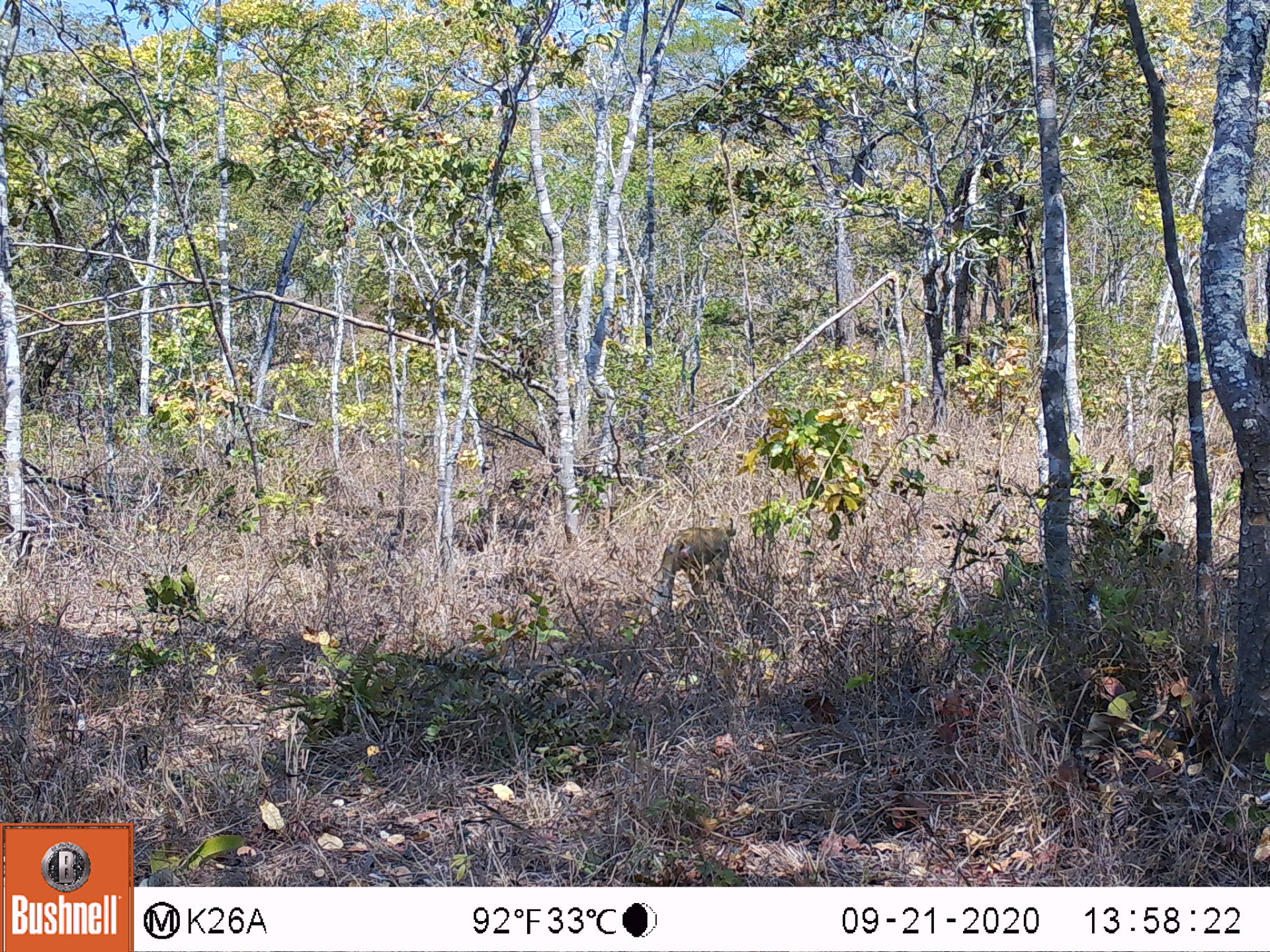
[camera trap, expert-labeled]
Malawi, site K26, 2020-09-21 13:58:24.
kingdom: Animalia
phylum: Chordata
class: Mammalia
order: Primates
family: Cercopithecidae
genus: Papio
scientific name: Papio cynocephalus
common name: yellow baboon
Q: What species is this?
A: Yellow baboon (Papio cynocephalus).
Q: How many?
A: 1.